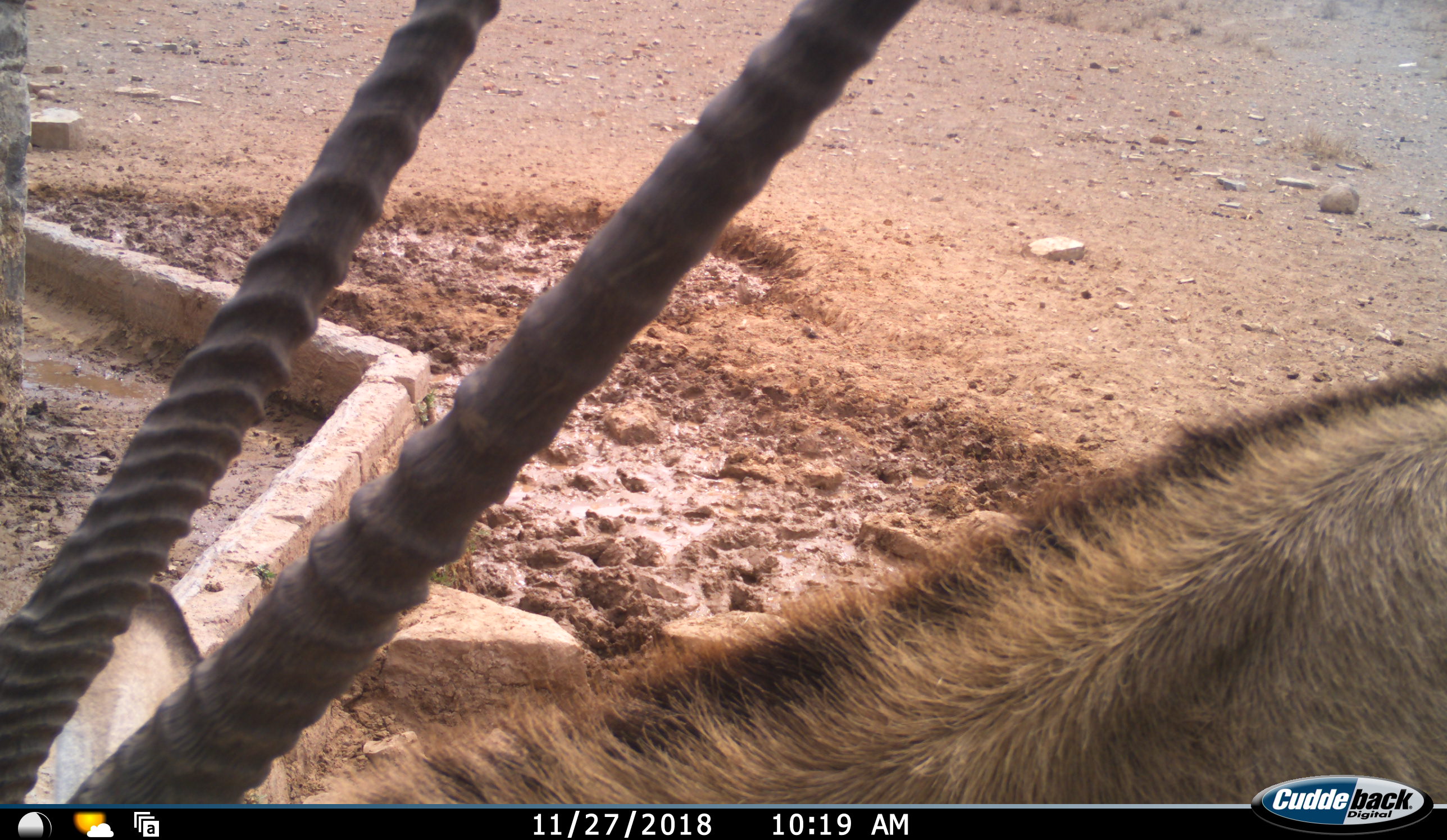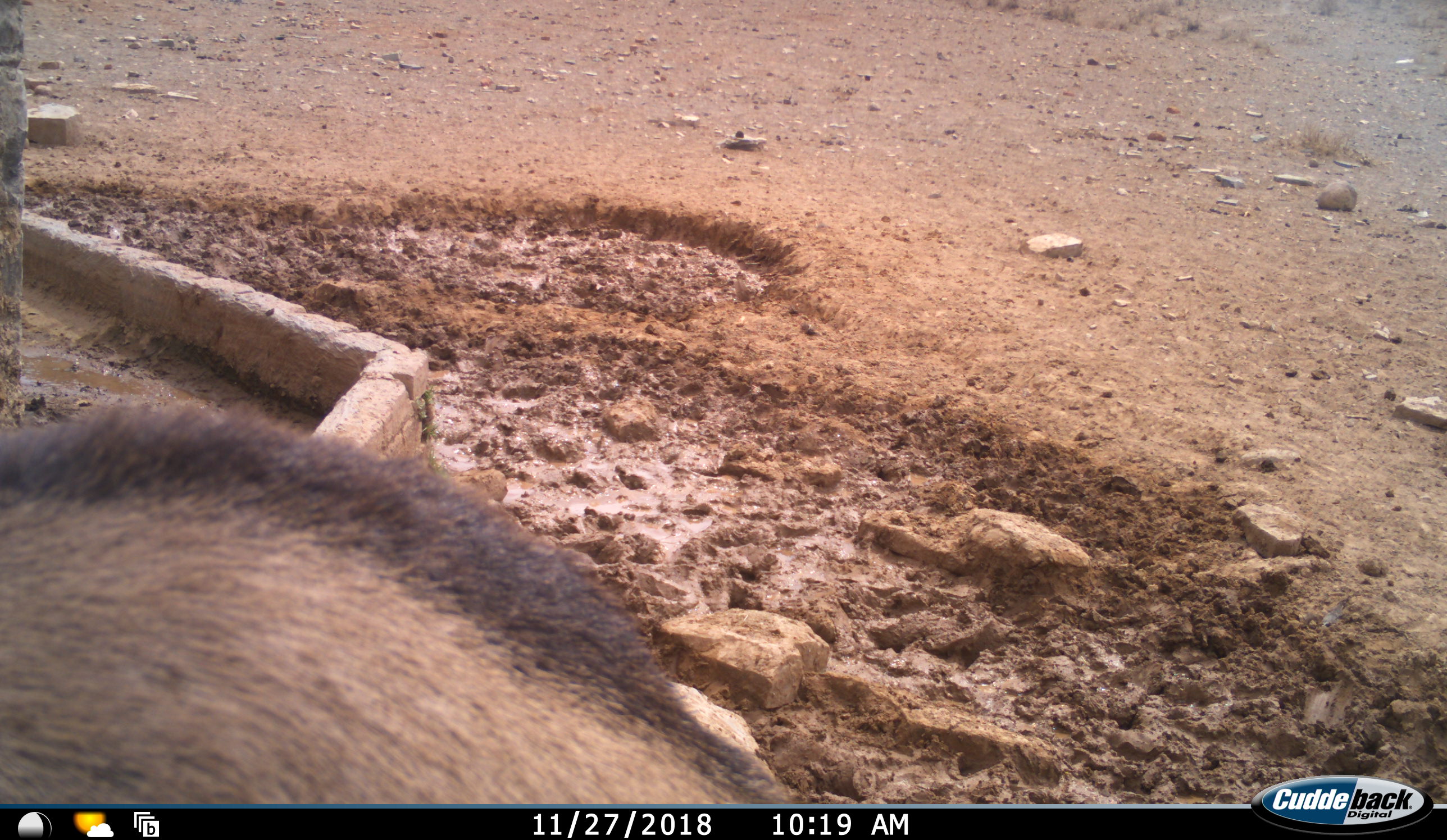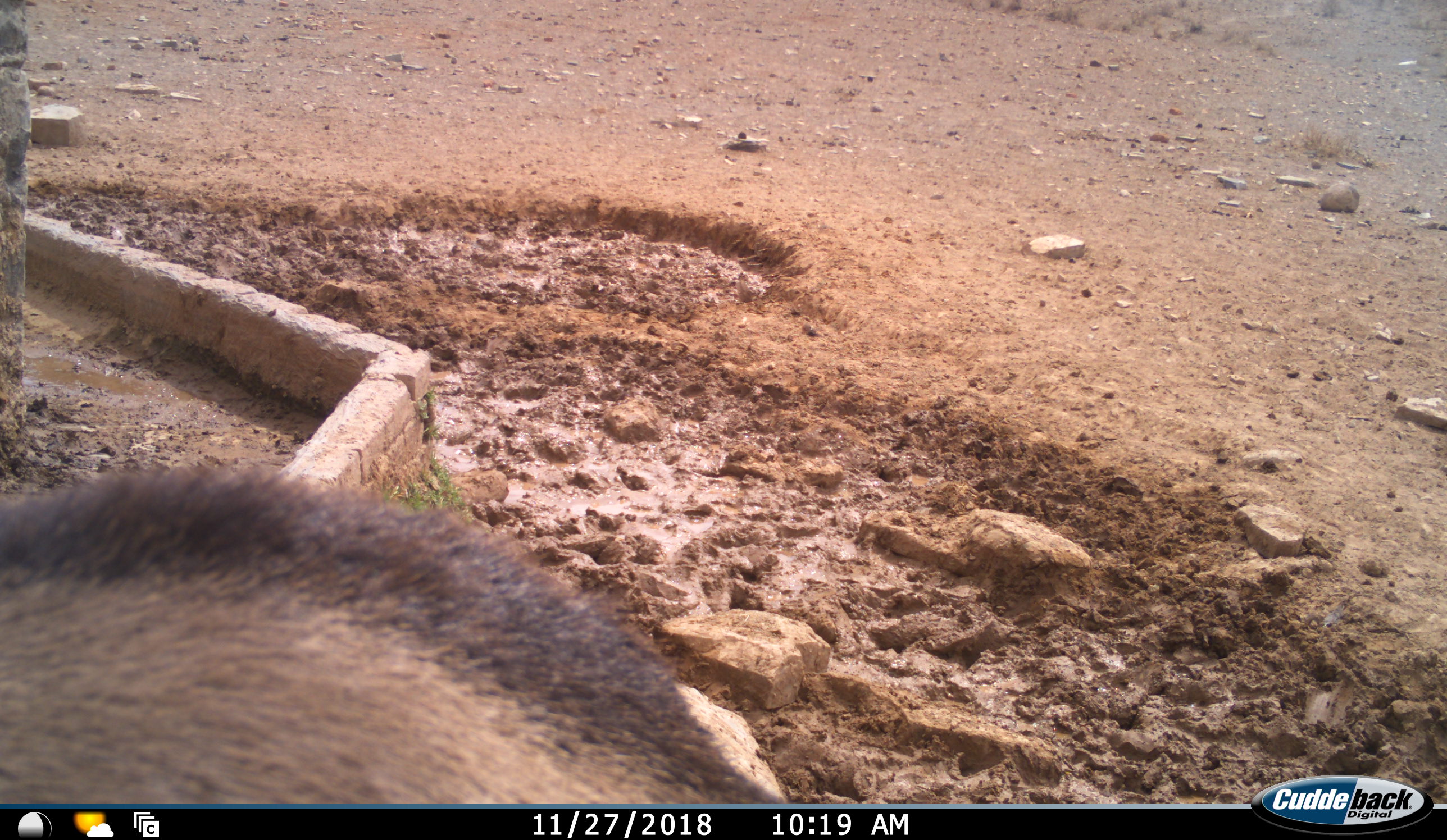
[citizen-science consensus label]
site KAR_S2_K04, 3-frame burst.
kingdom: Animalia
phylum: Chordata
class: Mammalia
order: Artiodactyla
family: Bovidae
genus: Oryx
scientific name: Oryx gazella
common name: gemsbok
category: oryx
Oryx (gemsbok) (Oryx gazella), count 1. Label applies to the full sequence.